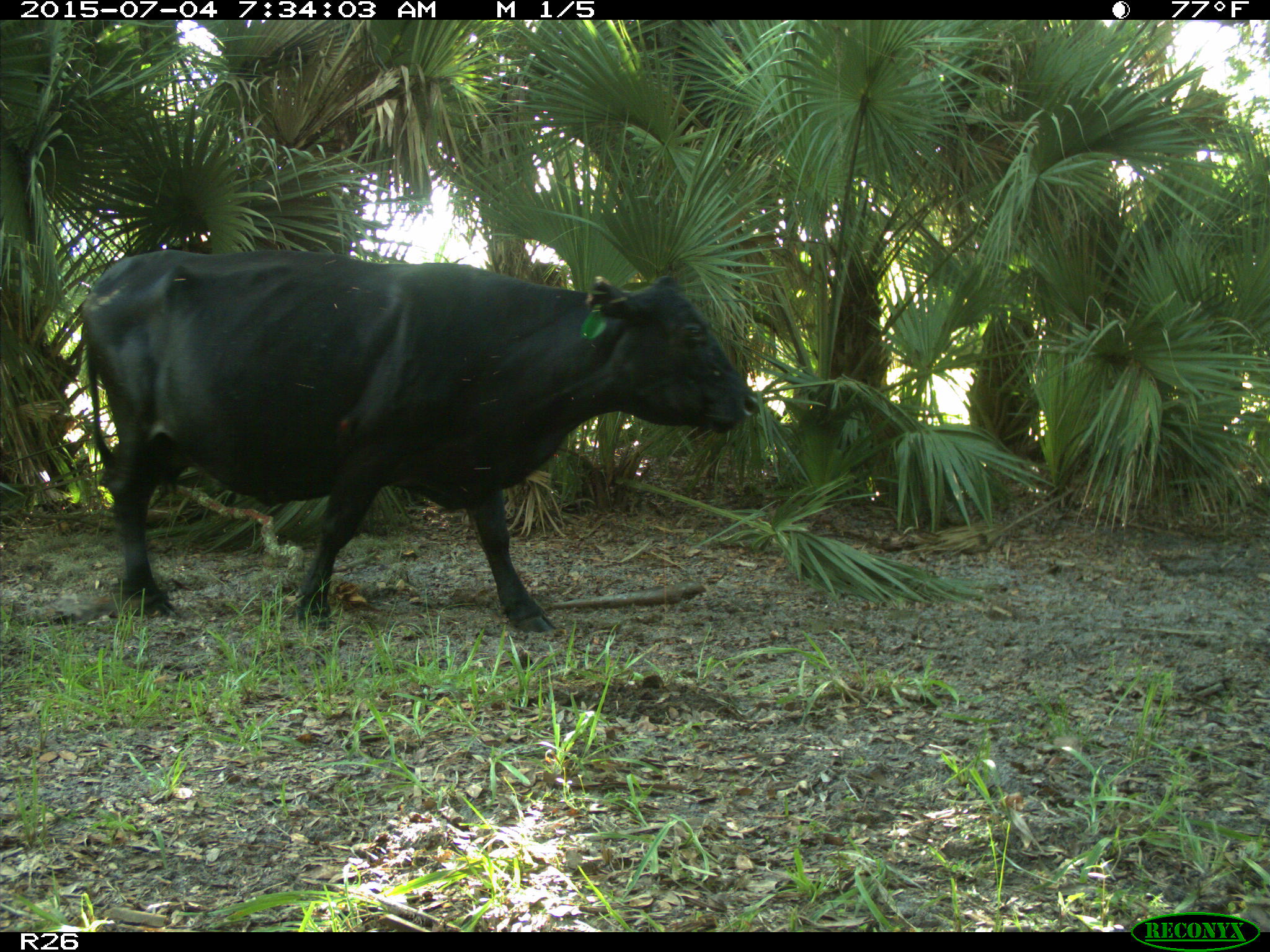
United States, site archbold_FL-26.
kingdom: Animalia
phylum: Chordata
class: Mammalia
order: Artiodactyla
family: Bovidae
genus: Bos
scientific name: Bos taurus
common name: domestic cow